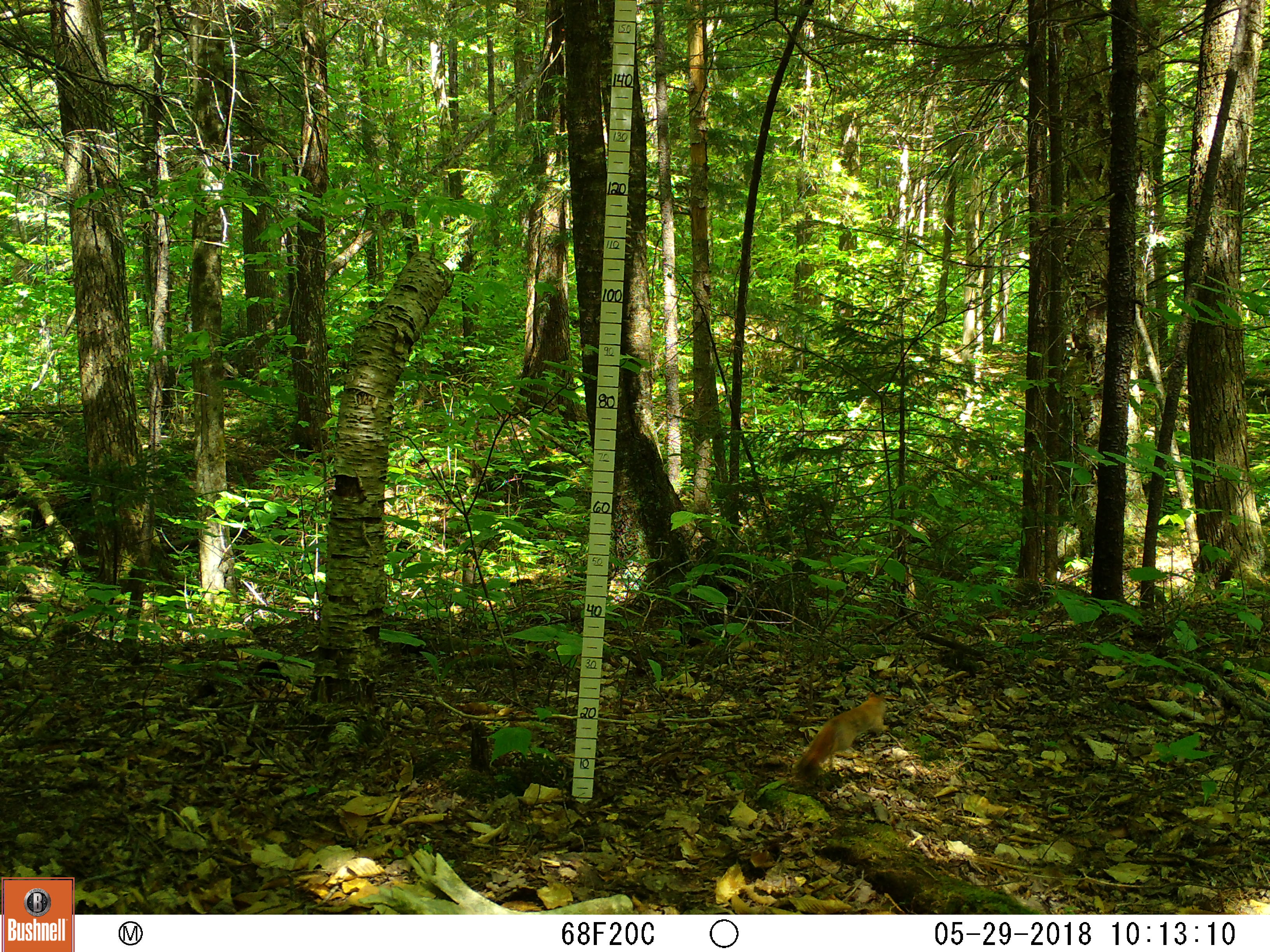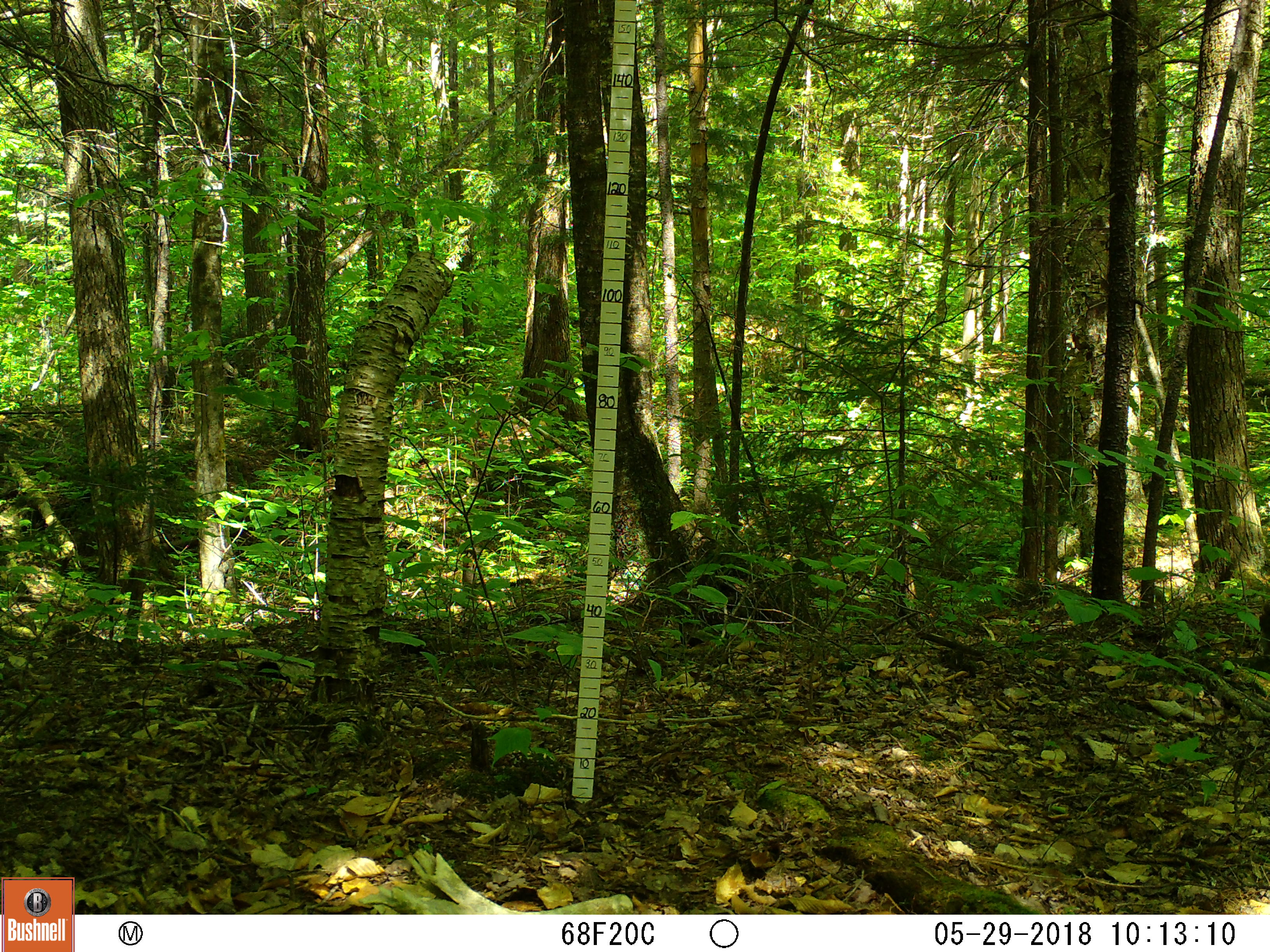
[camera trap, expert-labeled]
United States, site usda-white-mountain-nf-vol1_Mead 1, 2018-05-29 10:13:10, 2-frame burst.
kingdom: Animalia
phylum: Chordata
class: Mammalia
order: Rodentia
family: Sciuridae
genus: Tamiasciurus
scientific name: Tamiasciurus hudsonicus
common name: red squirrel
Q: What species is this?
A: Red squirrel (Tamiasciurus hudsonicus).